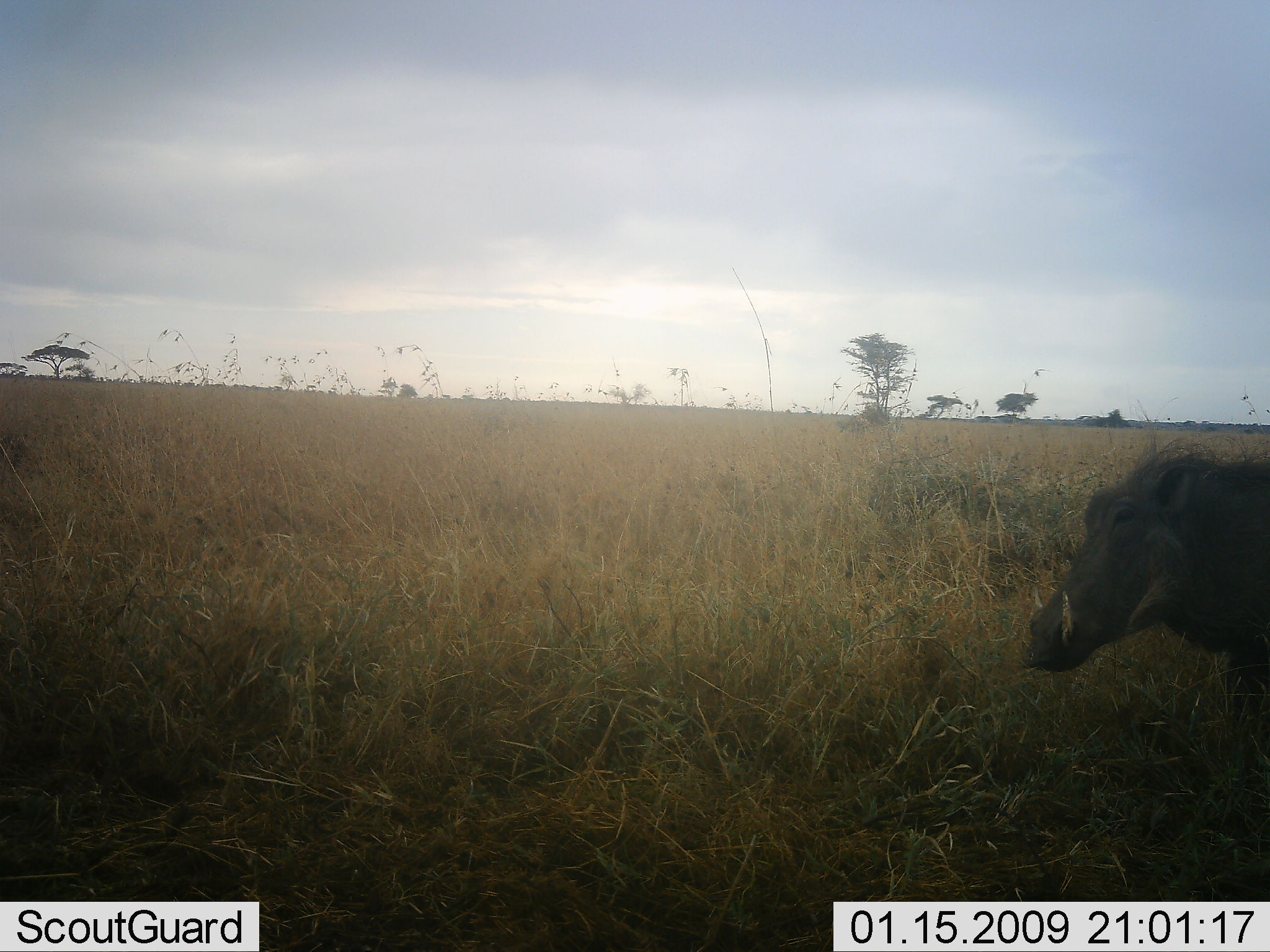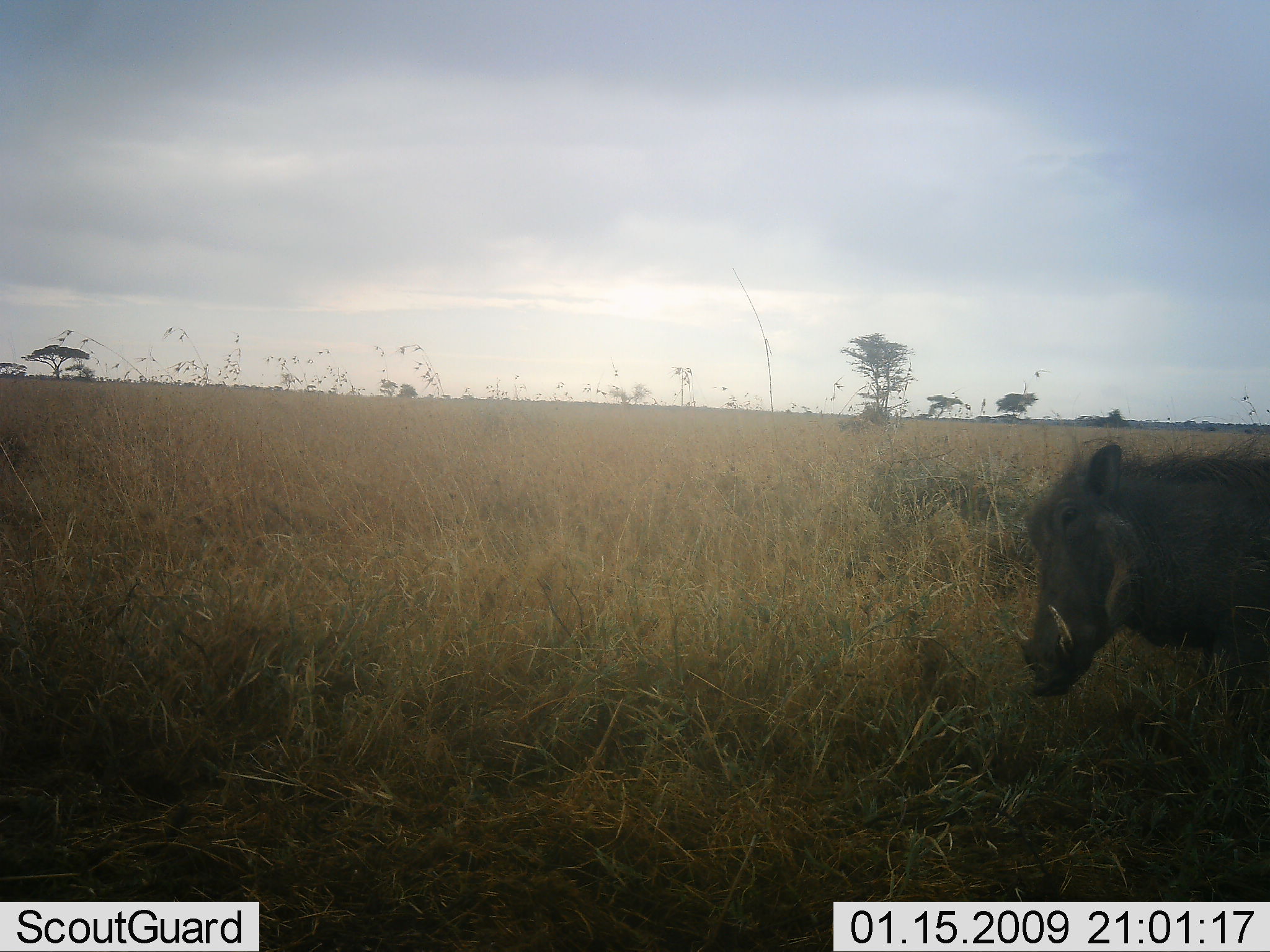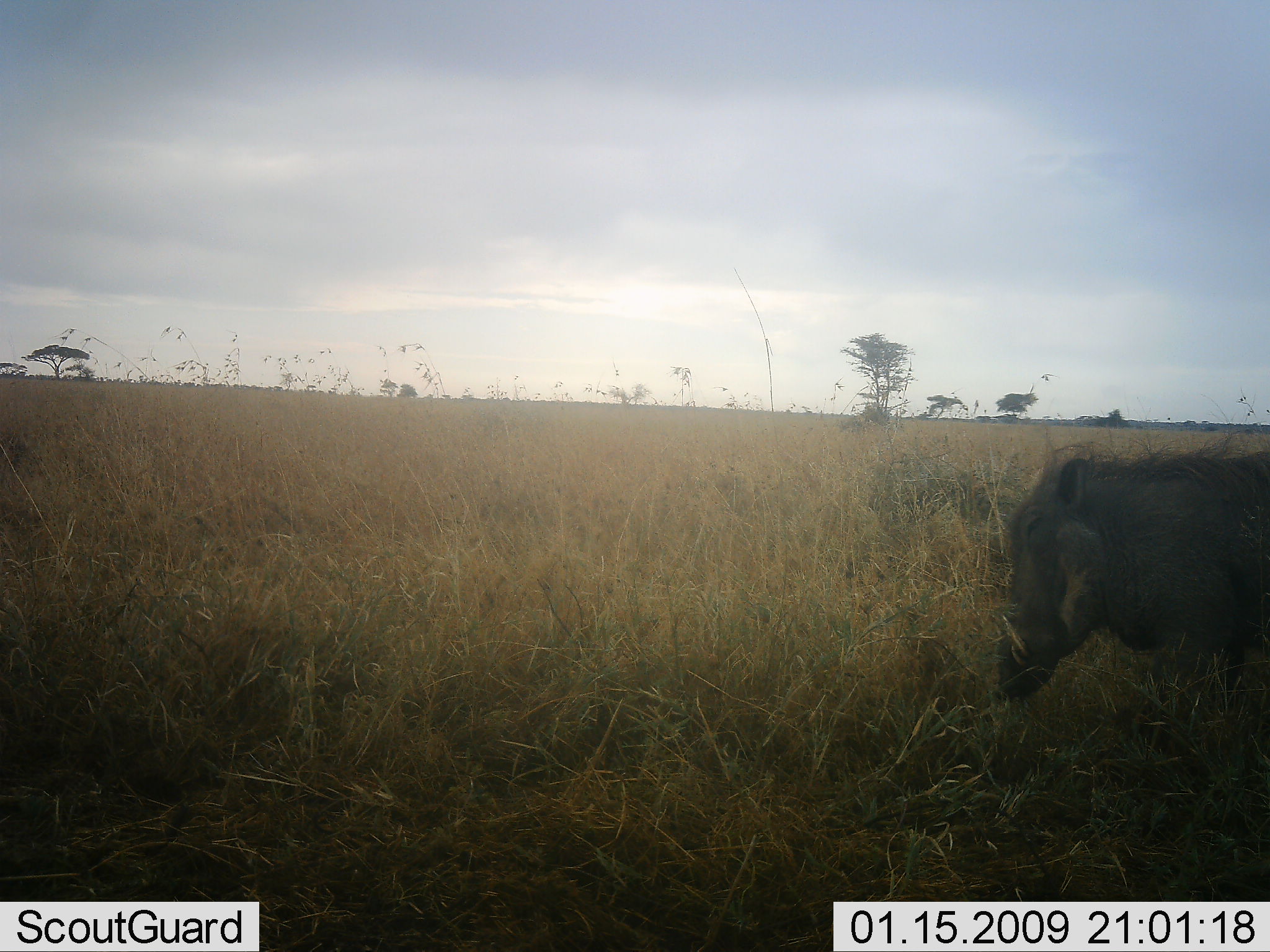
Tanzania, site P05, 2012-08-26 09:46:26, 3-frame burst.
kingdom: Animalia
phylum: Chordata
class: Mammalia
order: Artiodactyla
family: Suidae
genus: Phacochoerus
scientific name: Phacochoerus africanus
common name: warthog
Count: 1.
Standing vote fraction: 60%.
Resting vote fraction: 0%.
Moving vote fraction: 40%.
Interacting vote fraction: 0%.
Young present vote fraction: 0%.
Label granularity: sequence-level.